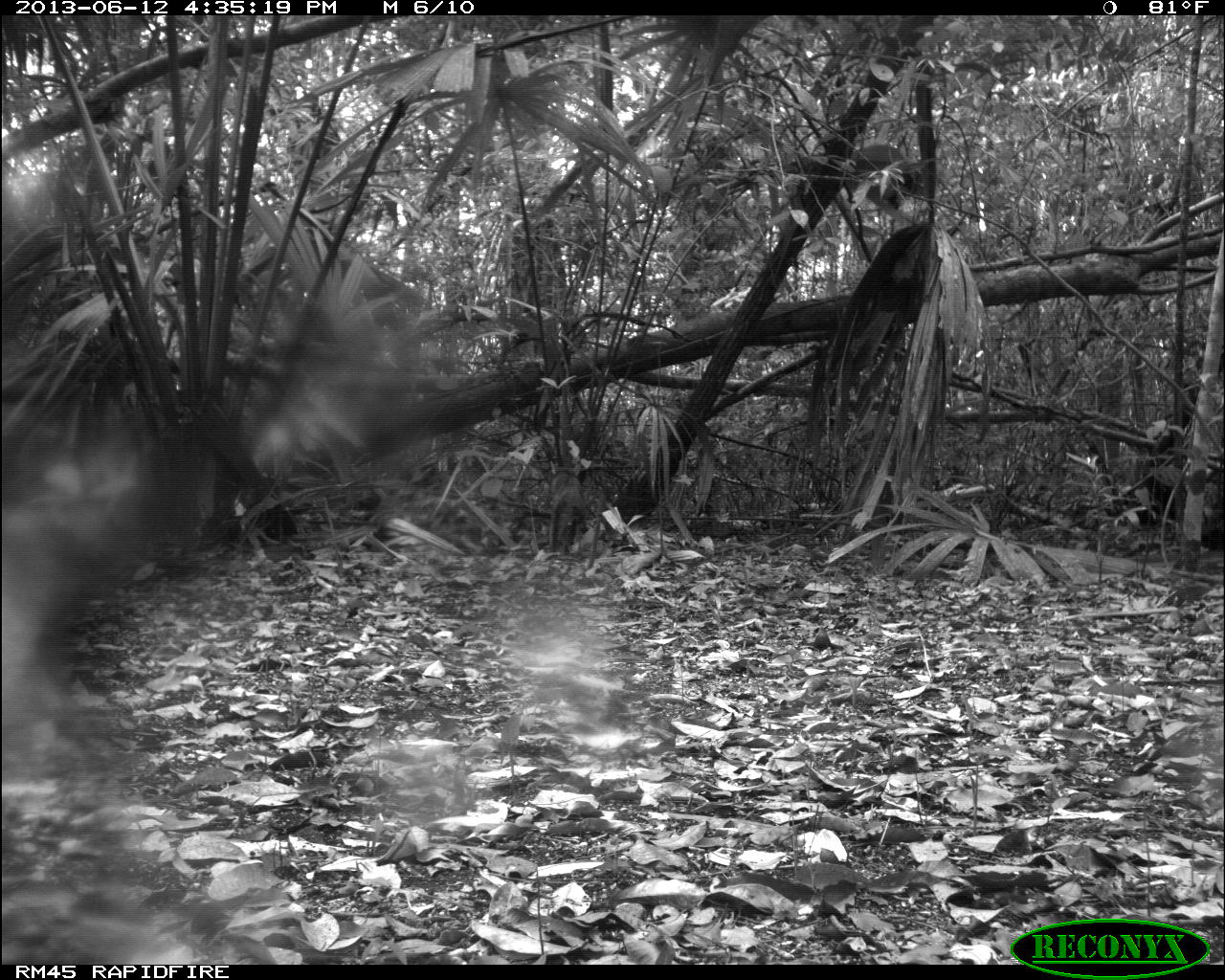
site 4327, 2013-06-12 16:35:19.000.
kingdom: Animalia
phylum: Chordata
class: Mammalia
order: Carnivora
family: Canidae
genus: Urocyon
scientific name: Urocyon cinereoargenteus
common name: gray fox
Urocyon cinereoargenteus (gray fox), count 1.